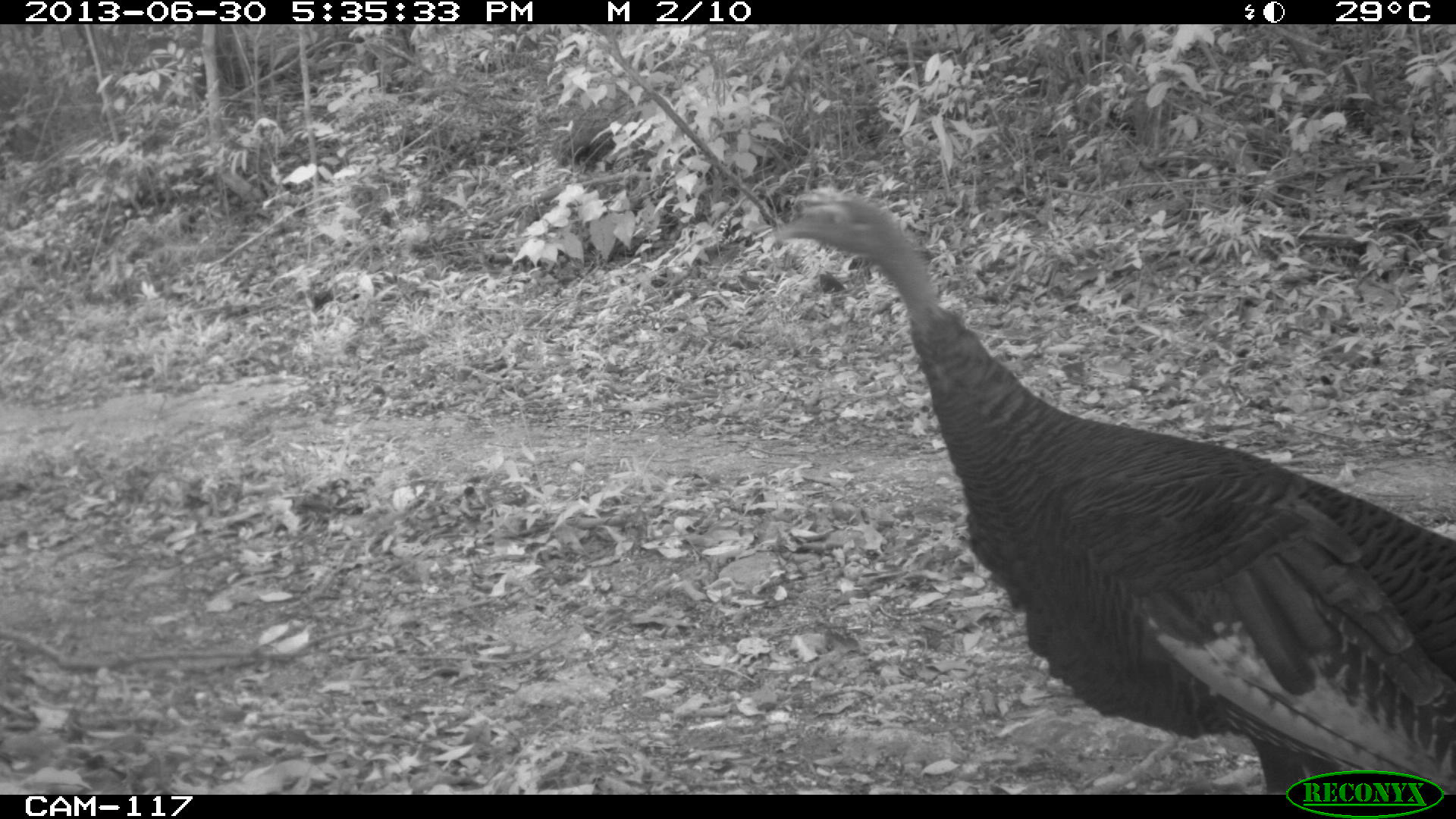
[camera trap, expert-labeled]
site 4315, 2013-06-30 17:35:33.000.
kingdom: Animalia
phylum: Chordata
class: Aves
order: Galliformes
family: Phasianidae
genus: Meleagris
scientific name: Meleagris ocellata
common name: ocellated turkey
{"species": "Meleagris ocellata (ocellated turkey)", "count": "1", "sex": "female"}